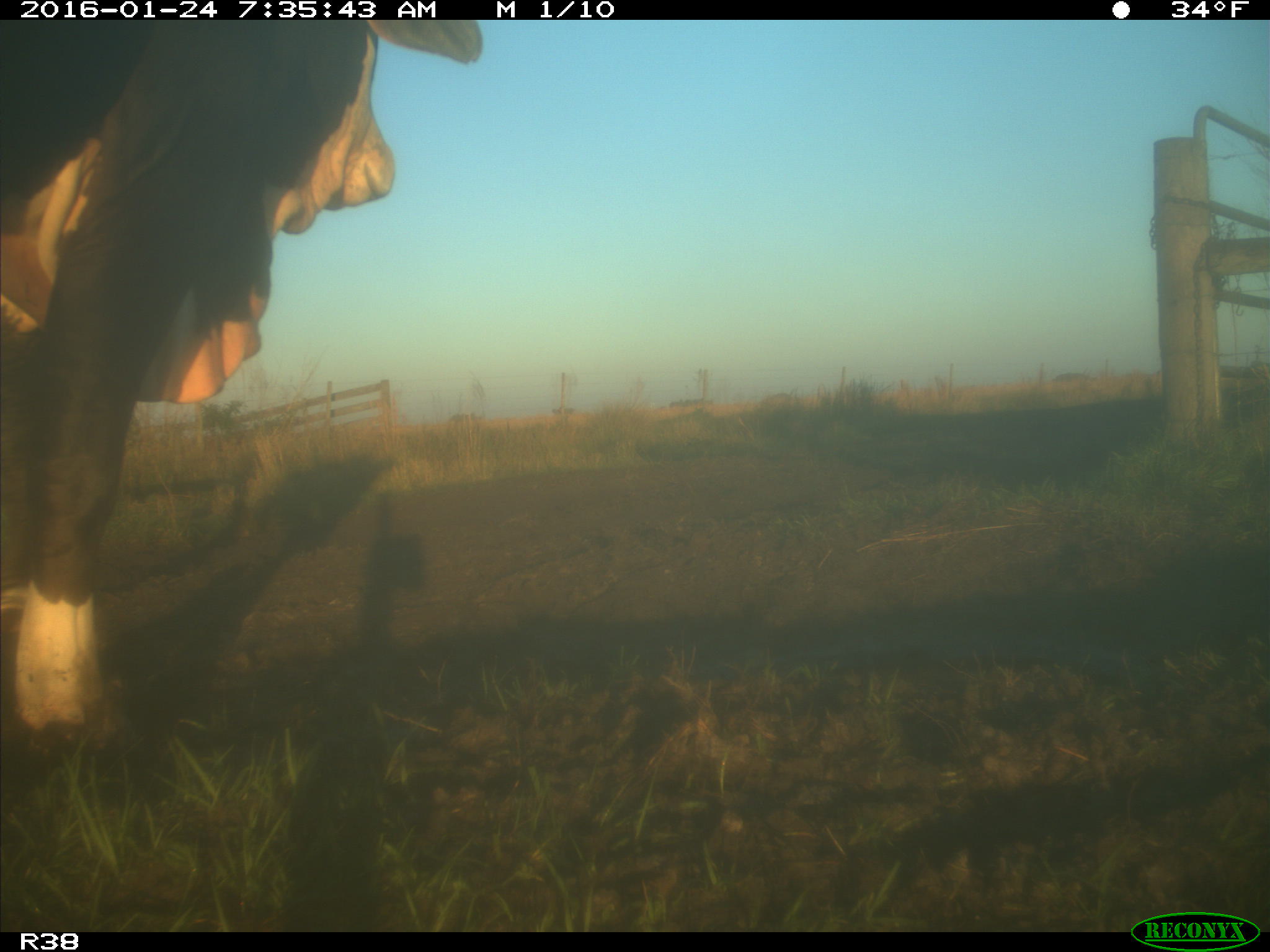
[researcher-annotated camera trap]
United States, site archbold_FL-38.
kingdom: Animalia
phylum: Chordata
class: Mammalia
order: Artiodactyla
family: Bovidae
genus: Bos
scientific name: Bos taurus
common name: domestic cow